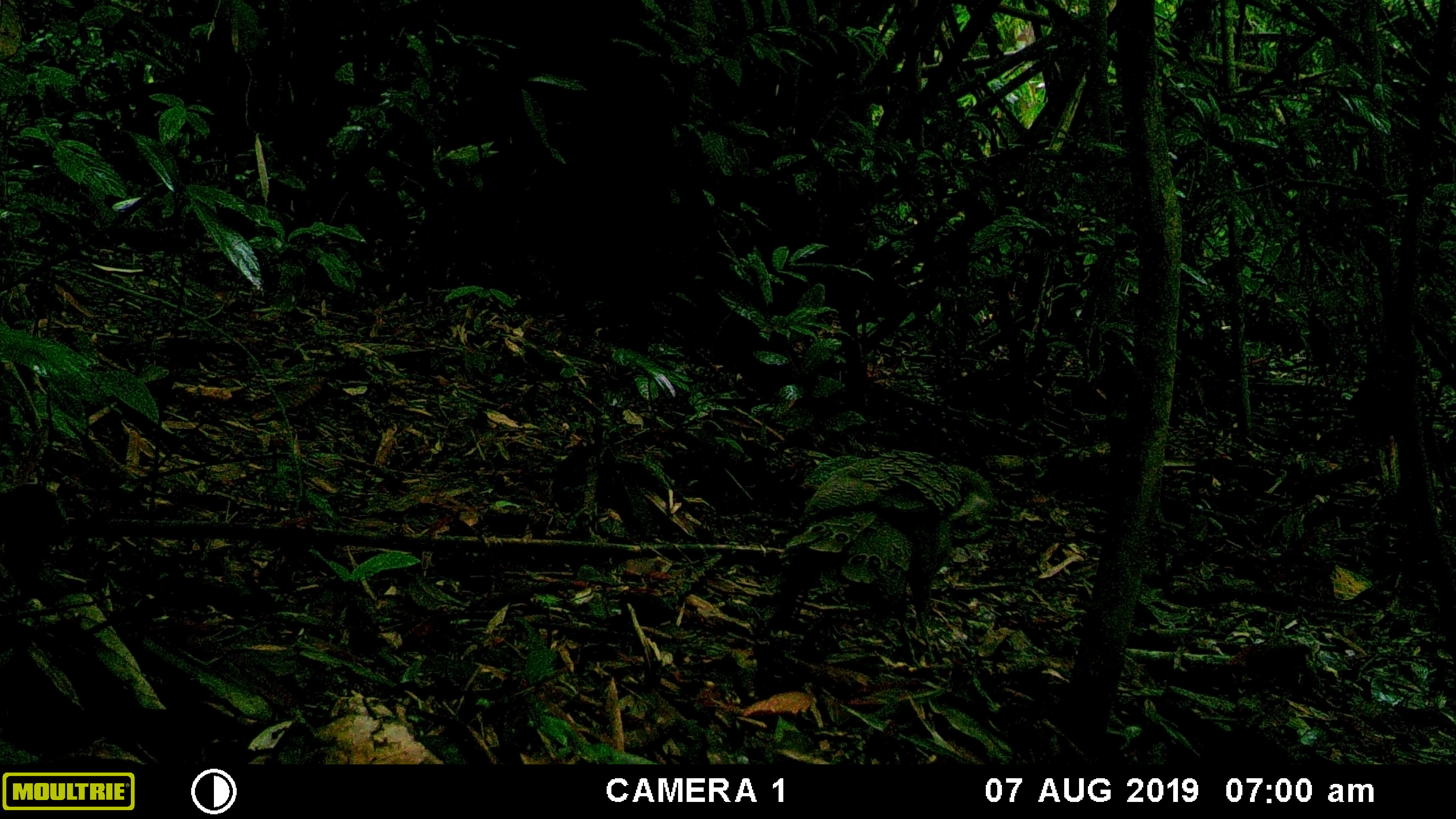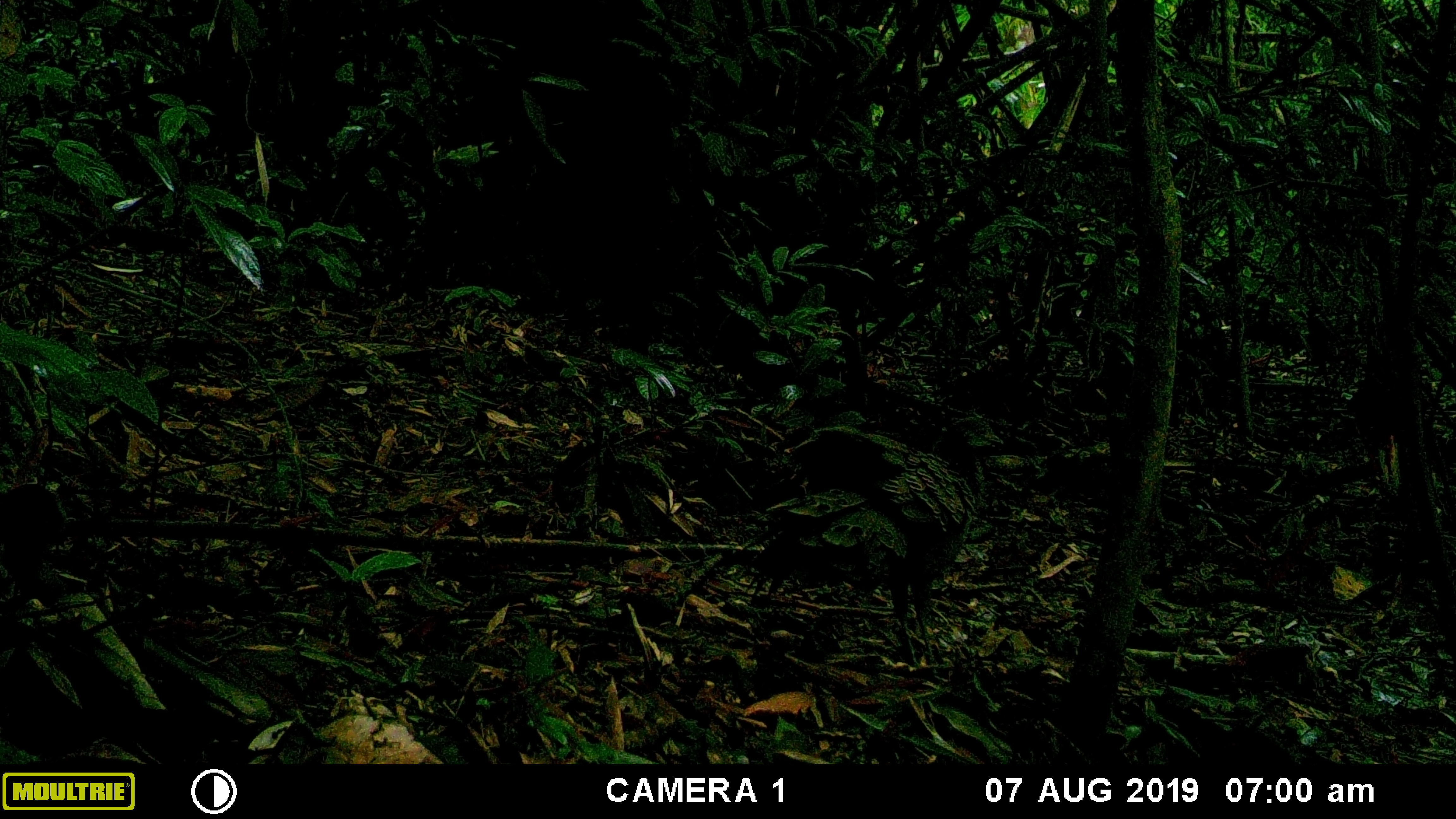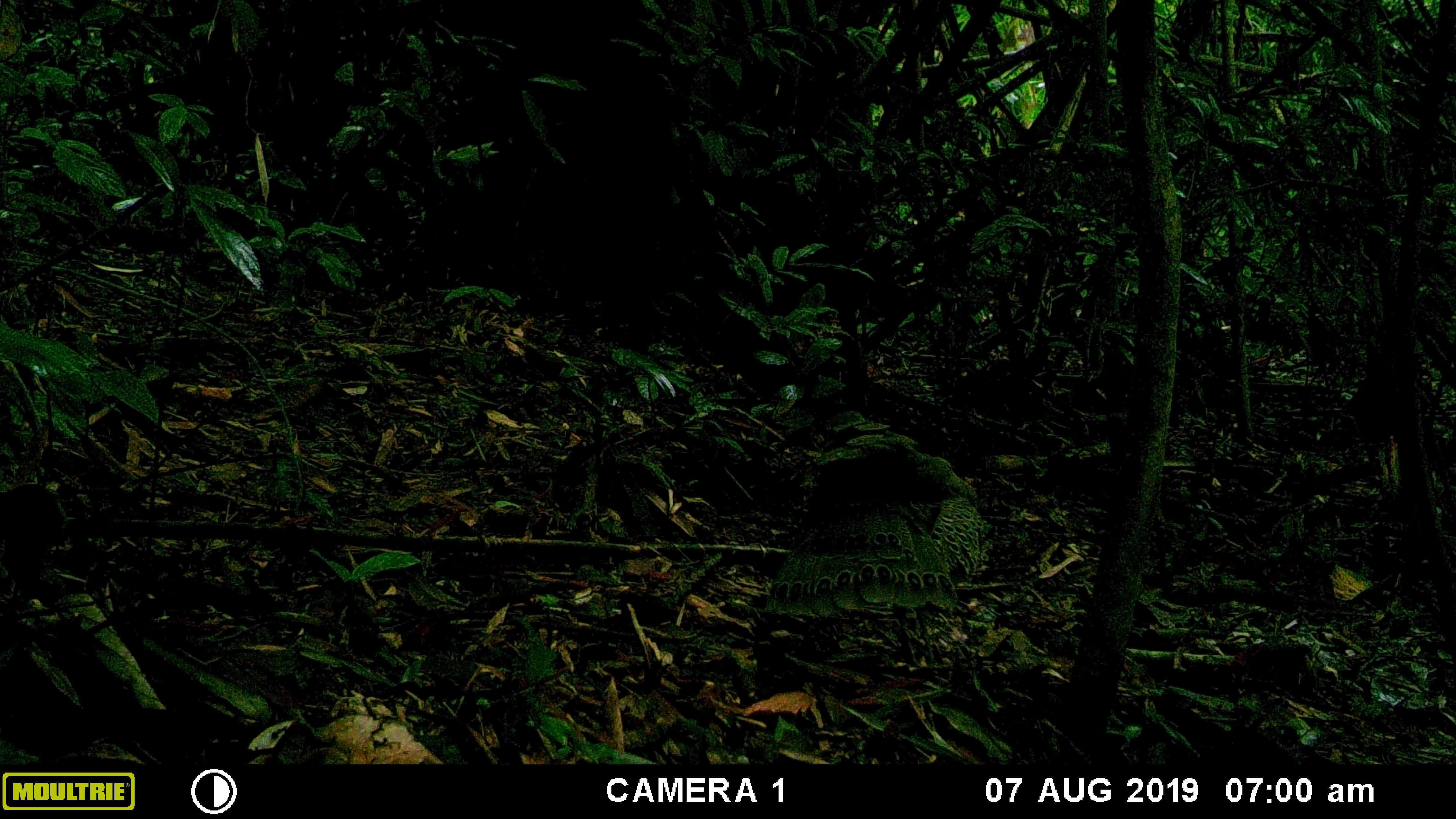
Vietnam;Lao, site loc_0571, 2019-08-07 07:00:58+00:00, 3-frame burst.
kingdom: Animalia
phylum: Chordata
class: Aves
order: Galliformes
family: Phasianidae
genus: Polyplectron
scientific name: Polyplectron bicalcaratum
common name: gray peacock-pheasant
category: grey peacock pheasant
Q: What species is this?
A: Grey peacock pheasant (gray peacock-pheasant) (Polyplectron bicalcaratum).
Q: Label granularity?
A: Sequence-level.